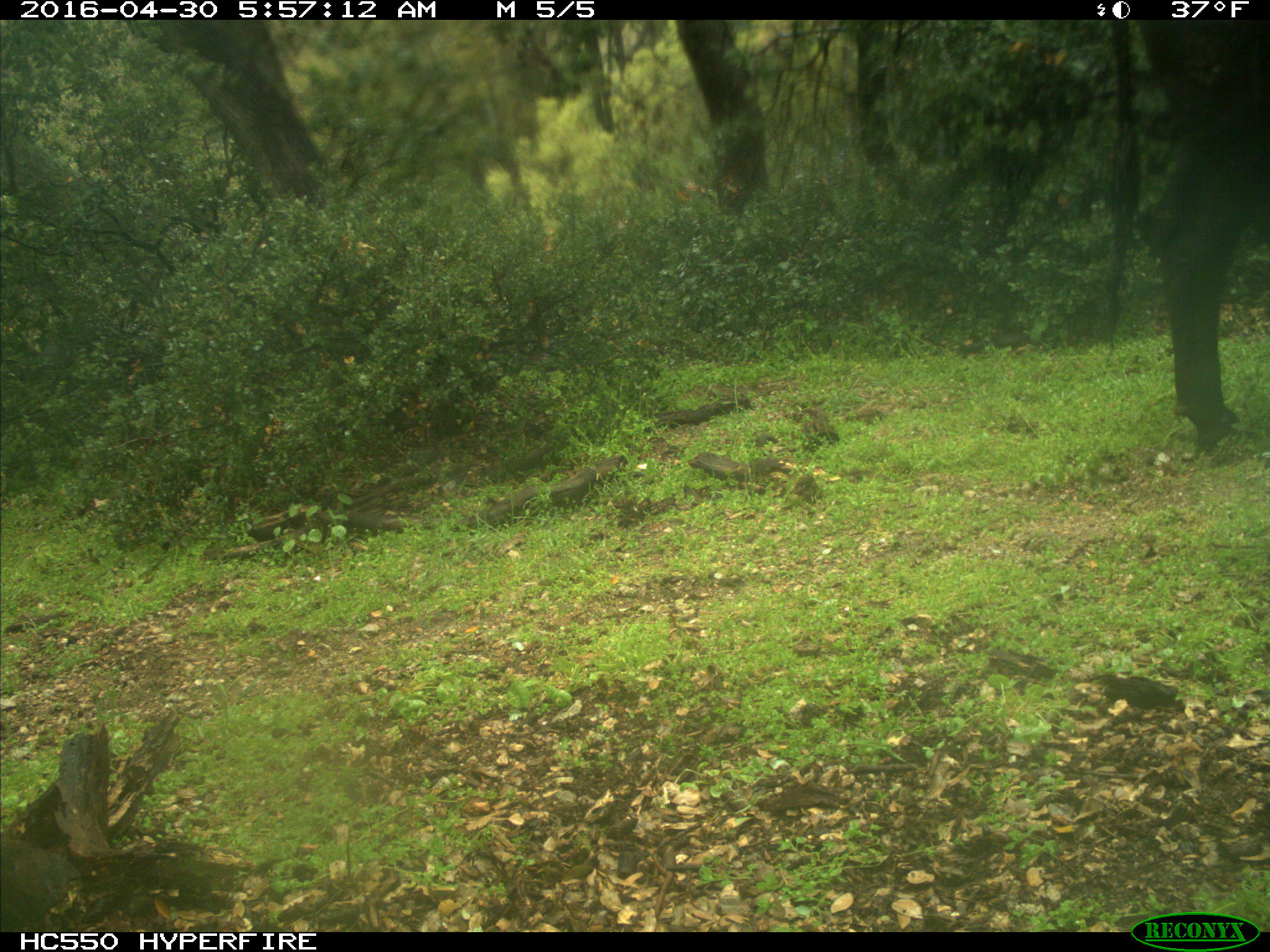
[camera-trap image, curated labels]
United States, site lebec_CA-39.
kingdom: Animalia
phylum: Chordata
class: Mammalia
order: Artiodactyla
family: Bovidae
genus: Bos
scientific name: Bos taurus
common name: domestic cow